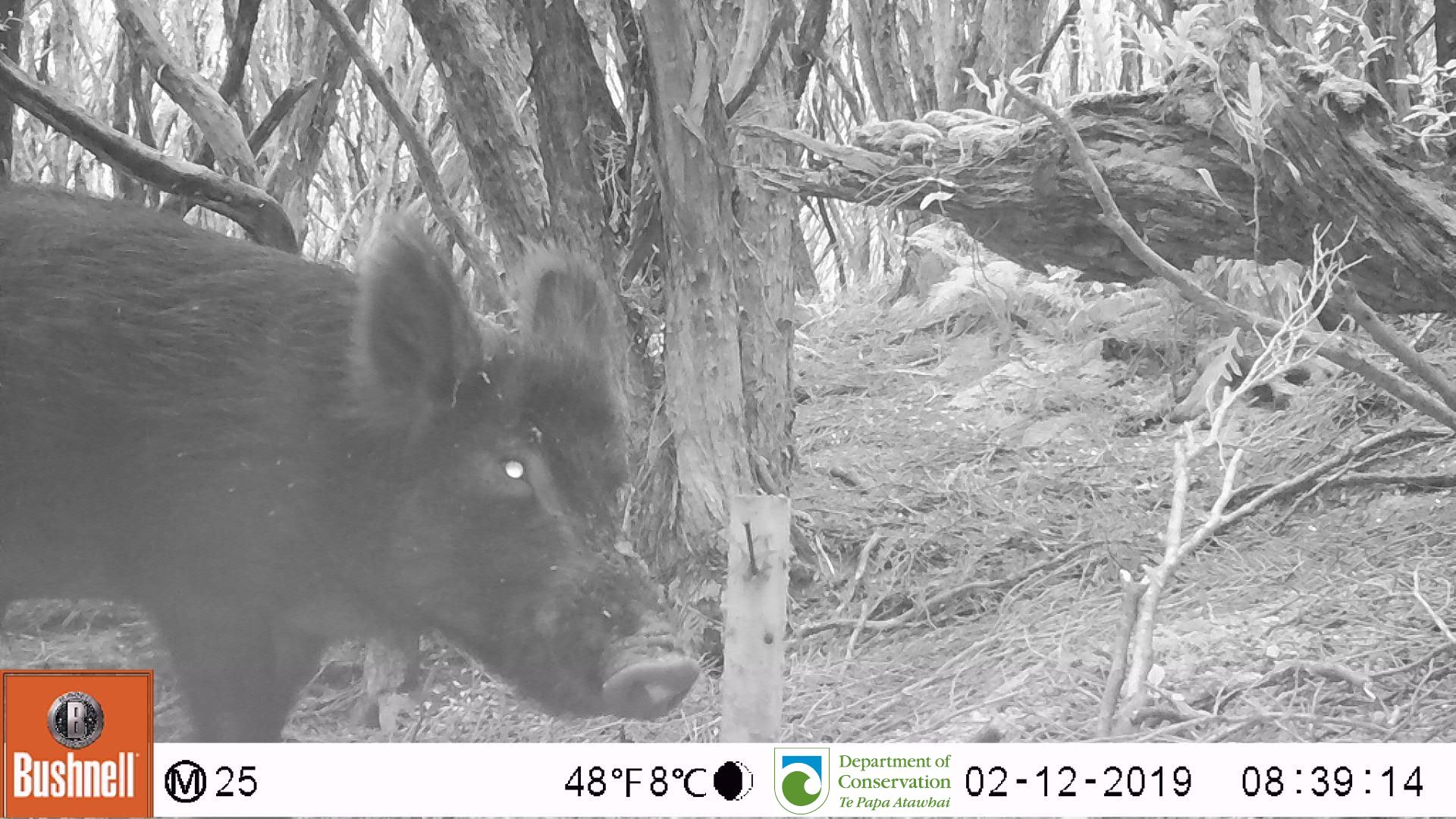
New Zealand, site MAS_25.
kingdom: Animalia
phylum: Chordata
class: Mammalia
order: Artiodactyla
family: Suidae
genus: Sus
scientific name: Sus scrofa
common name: pig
Pig (Sus scrofa).